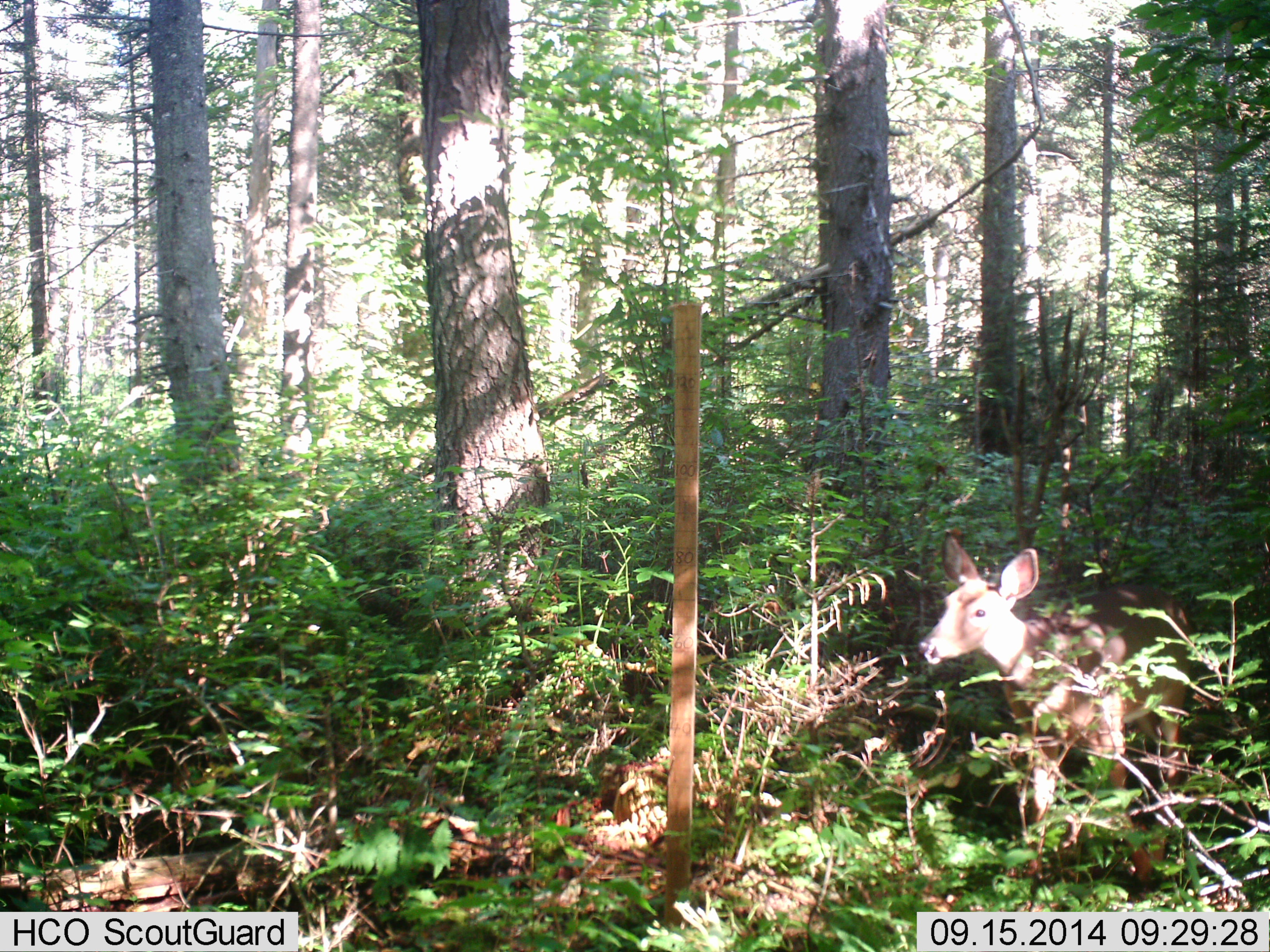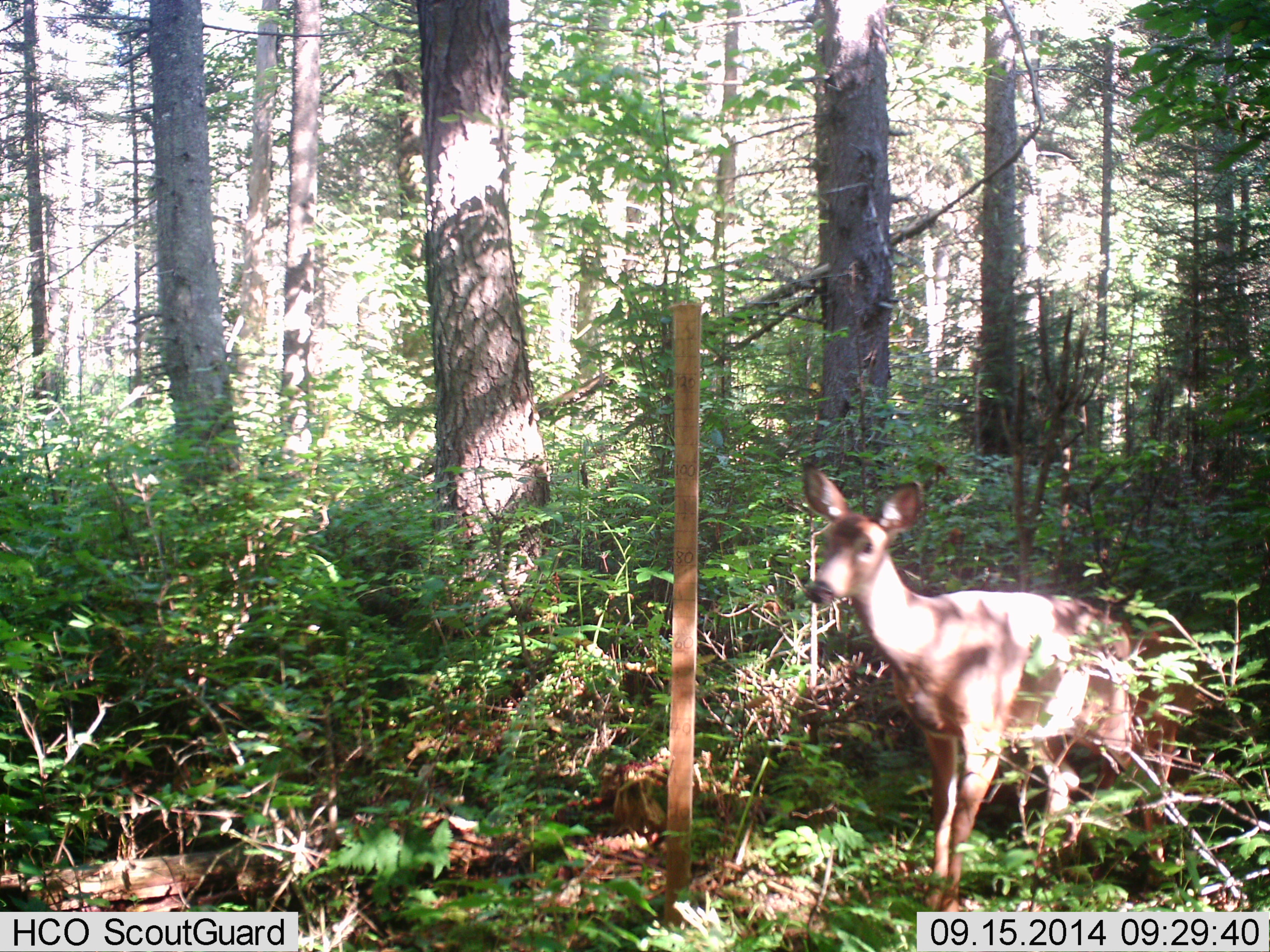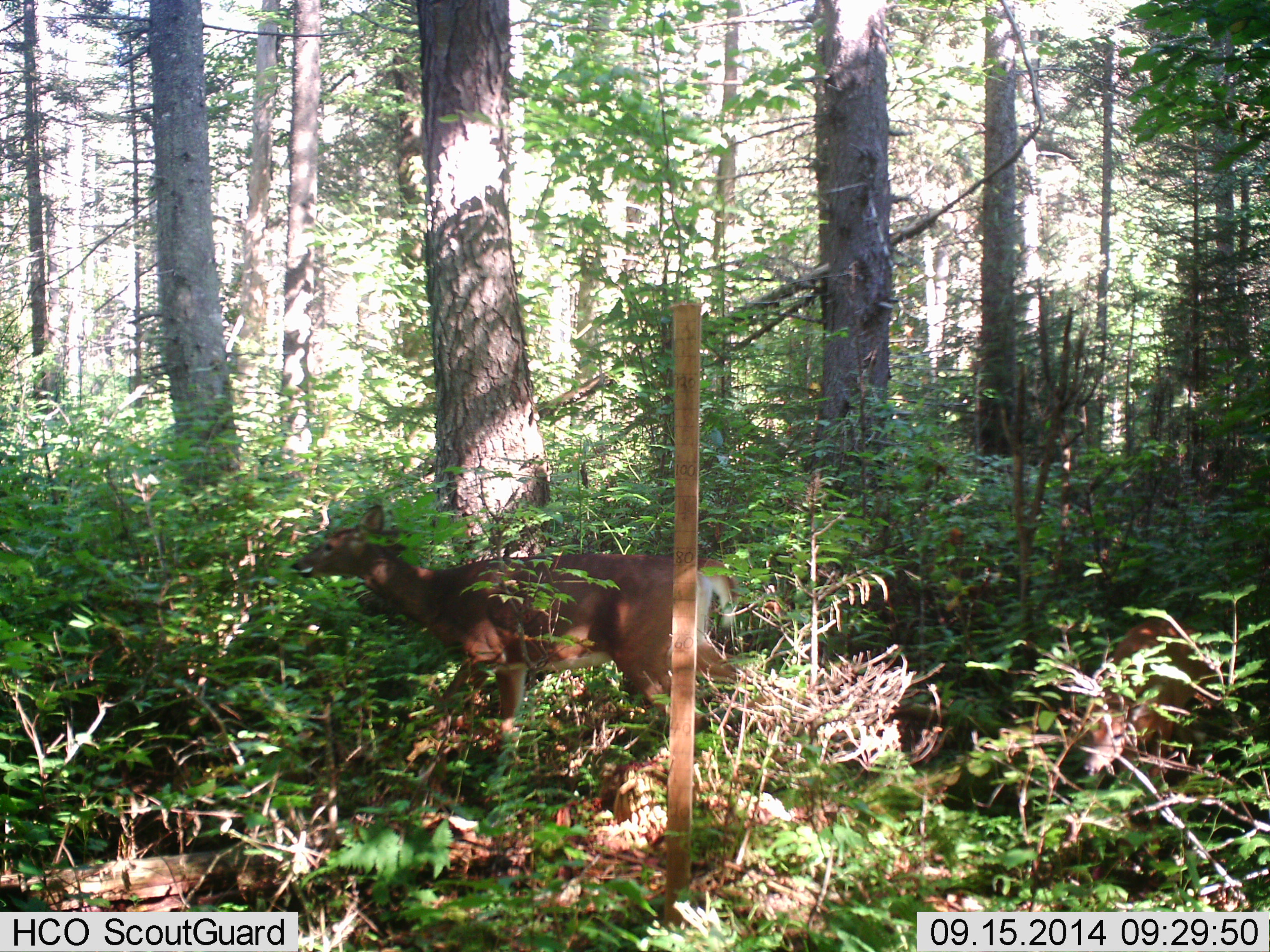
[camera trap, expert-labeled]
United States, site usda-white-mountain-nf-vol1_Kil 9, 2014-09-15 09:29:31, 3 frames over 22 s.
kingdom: Animalia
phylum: Chordata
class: Mammalia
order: Artiodactyla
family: Cervidae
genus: Odocoileus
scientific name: Odocoileus virginianus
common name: white-tailed deer